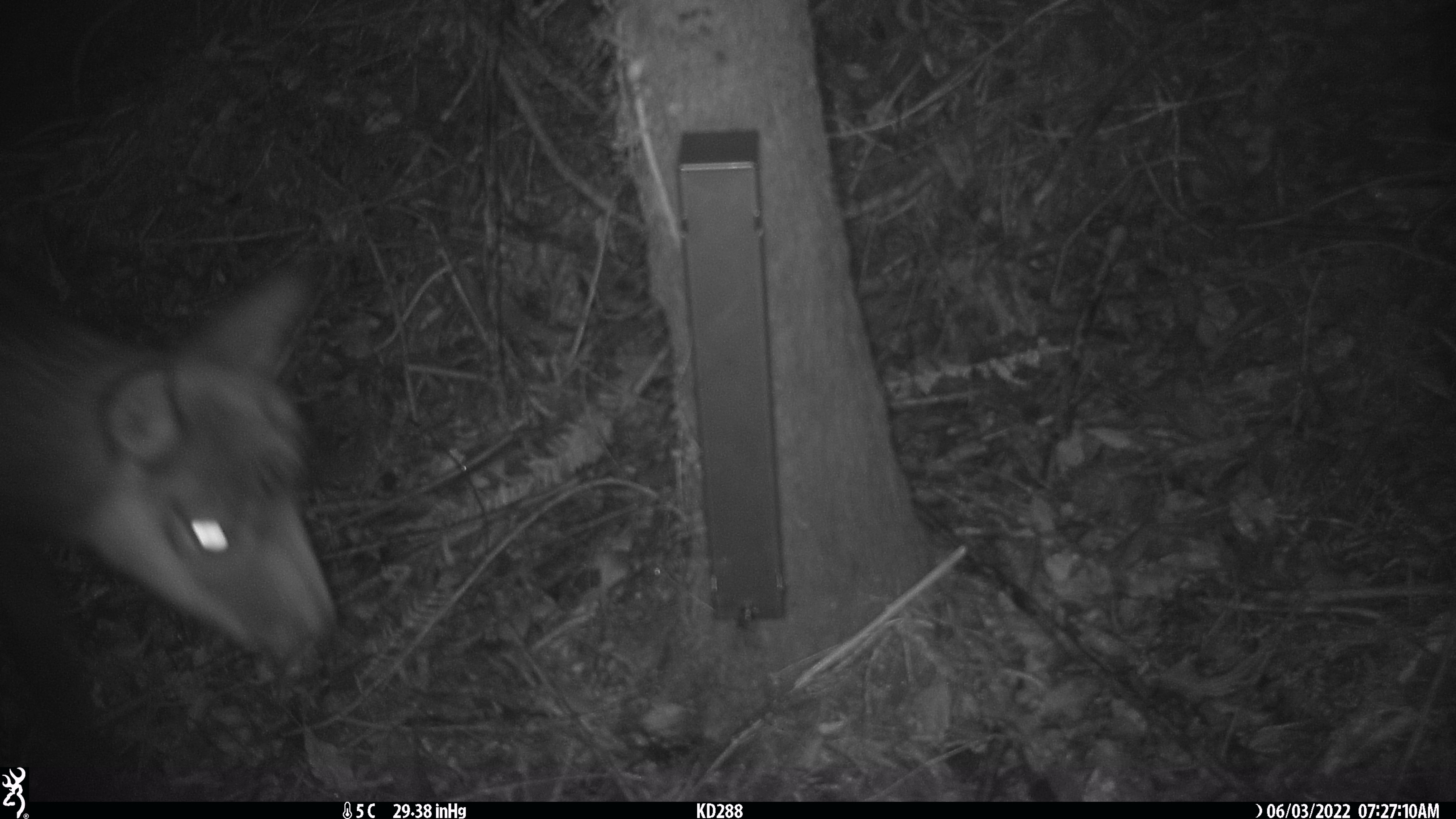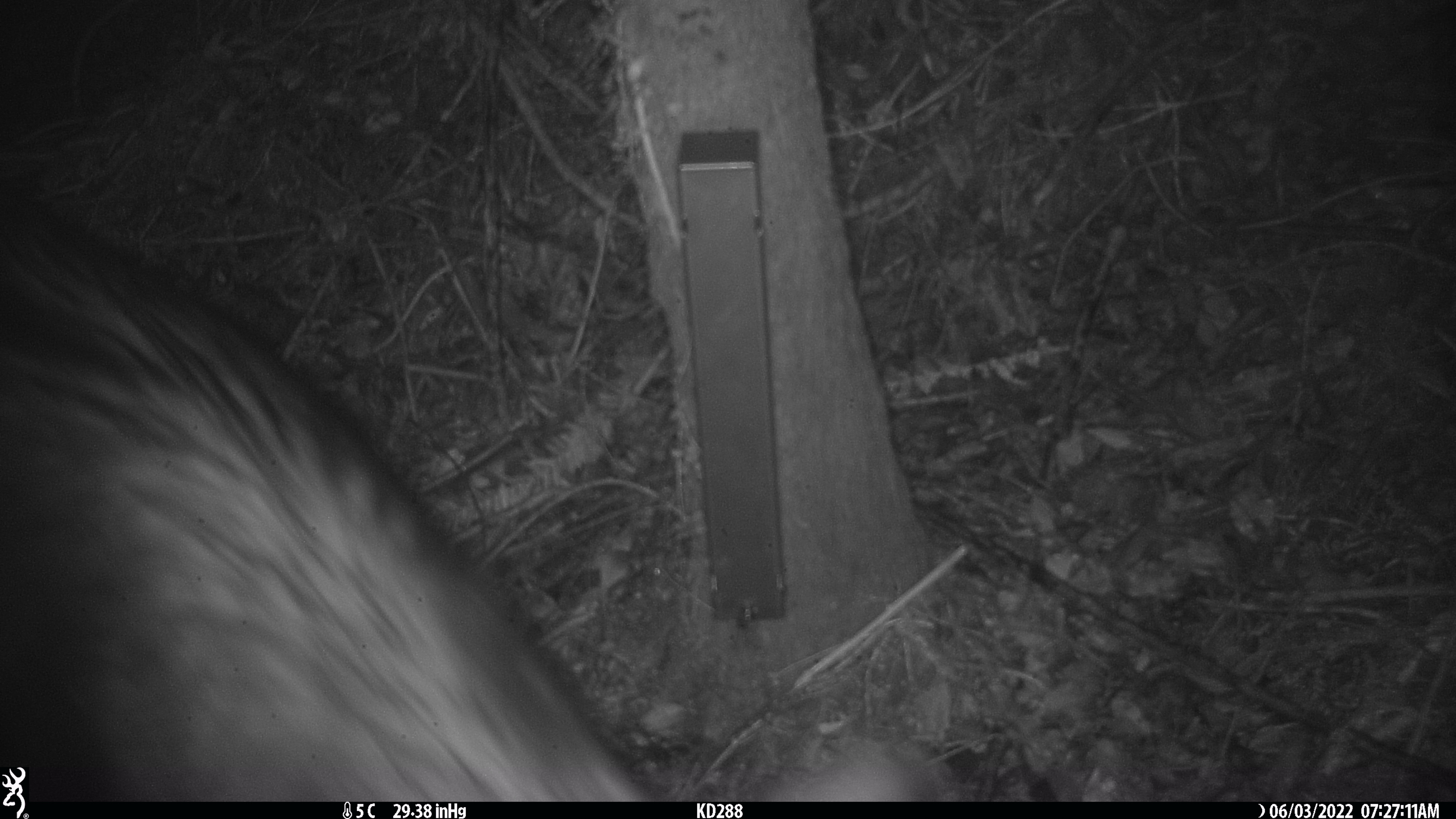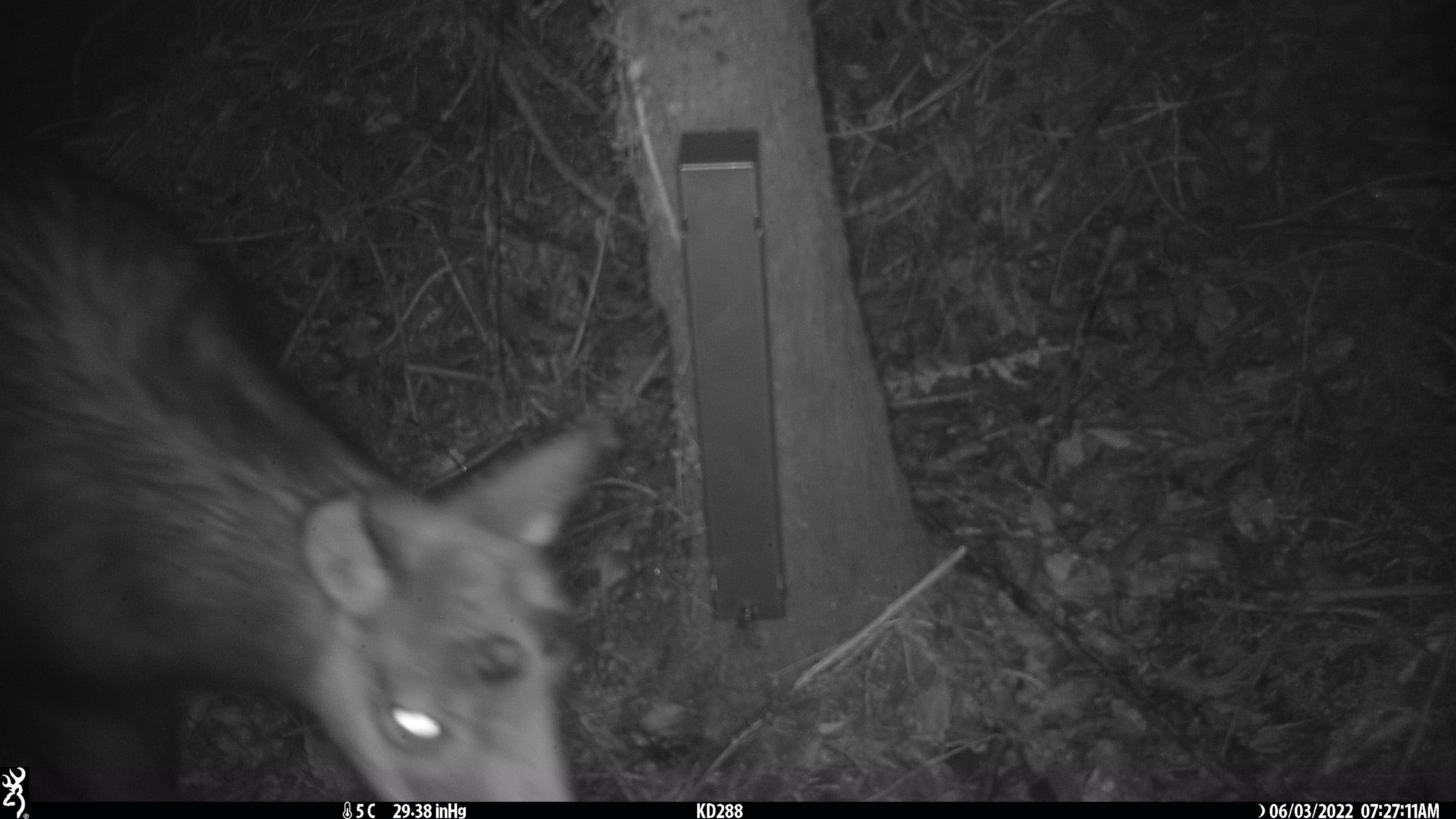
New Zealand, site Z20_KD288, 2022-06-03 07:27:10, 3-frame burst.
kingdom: Animalia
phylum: Chordata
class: Mammalia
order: Artiodactyla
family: Bovidae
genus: Rupicapra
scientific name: Rupicapra rupicapra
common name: alpine chamois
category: chamois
Chamois (alpine chamois) (Rupicapra rupicapra).